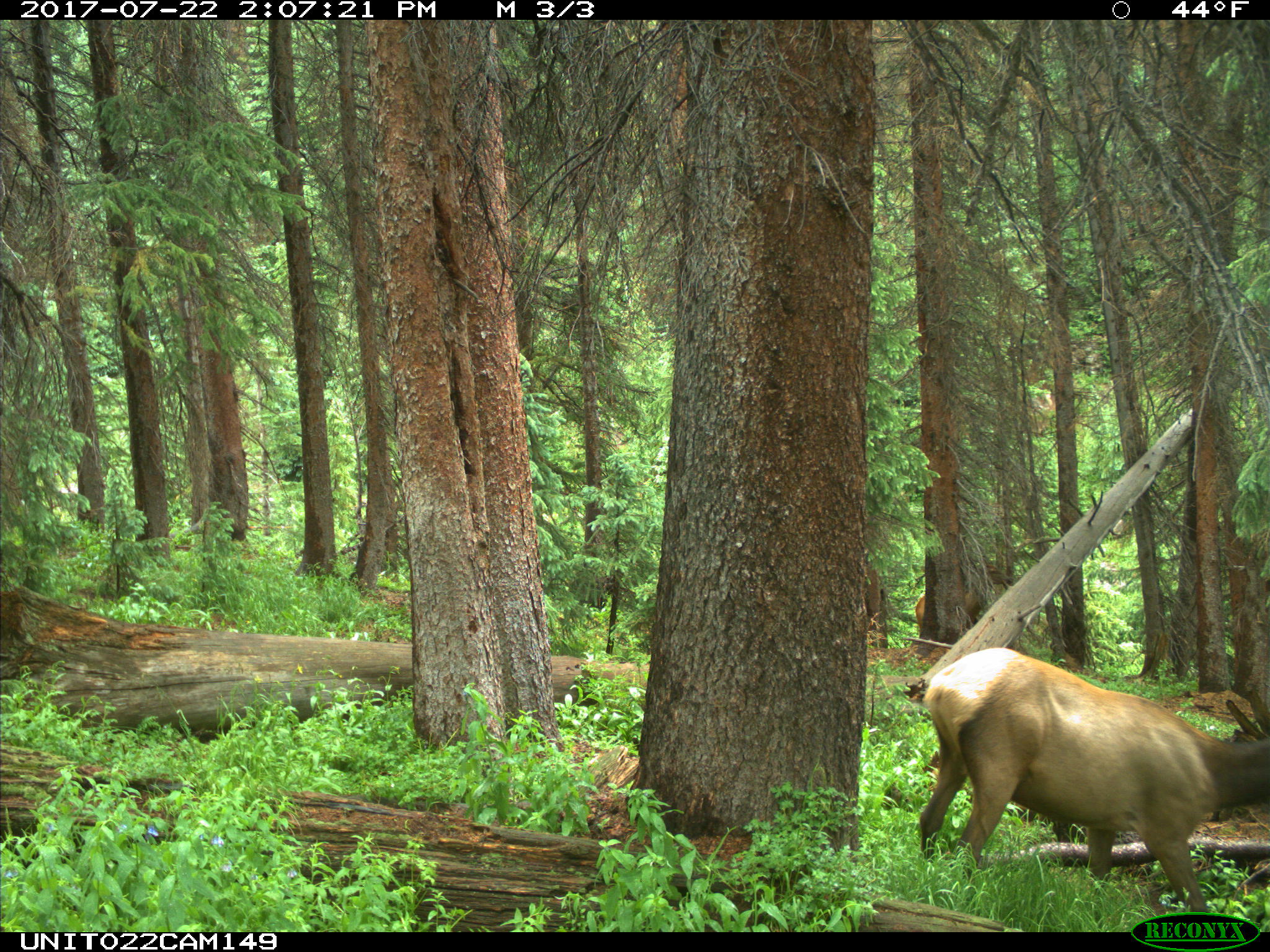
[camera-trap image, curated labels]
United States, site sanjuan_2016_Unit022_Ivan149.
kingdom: Animalia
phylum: Chordata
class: Mammalia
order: Artiodactyla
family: Cervidae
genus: Cervus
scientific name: Cervus elaphus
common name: red deer